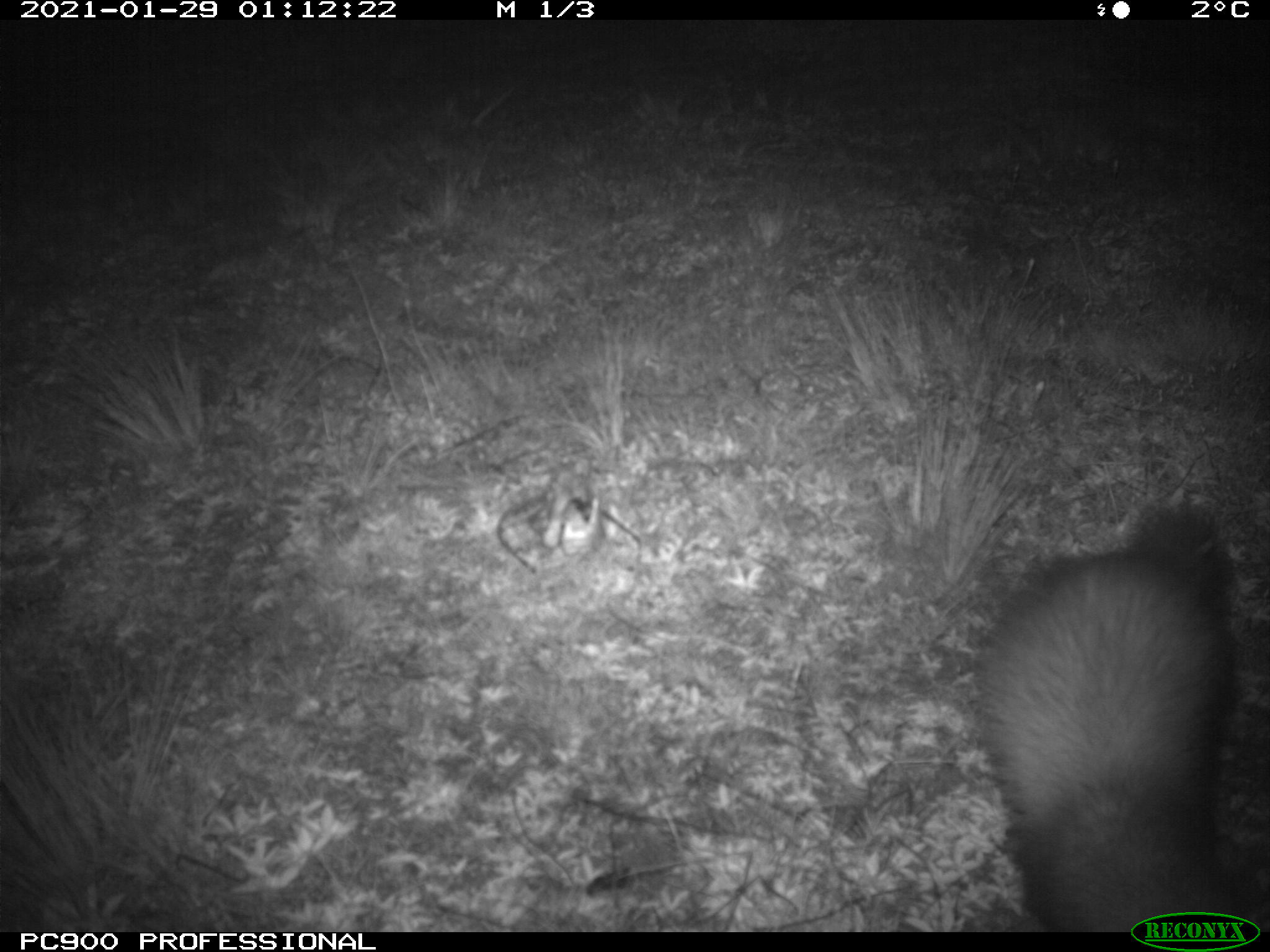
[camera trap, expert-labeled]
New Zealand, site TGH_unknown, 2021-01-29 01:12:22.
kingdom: Animalia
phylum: Chordata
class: Mammalia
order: Carnivora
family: Mustelidae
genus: Mustela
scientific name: Mustela furo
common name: ferret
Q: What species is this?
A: Ferret (Mustela furo).